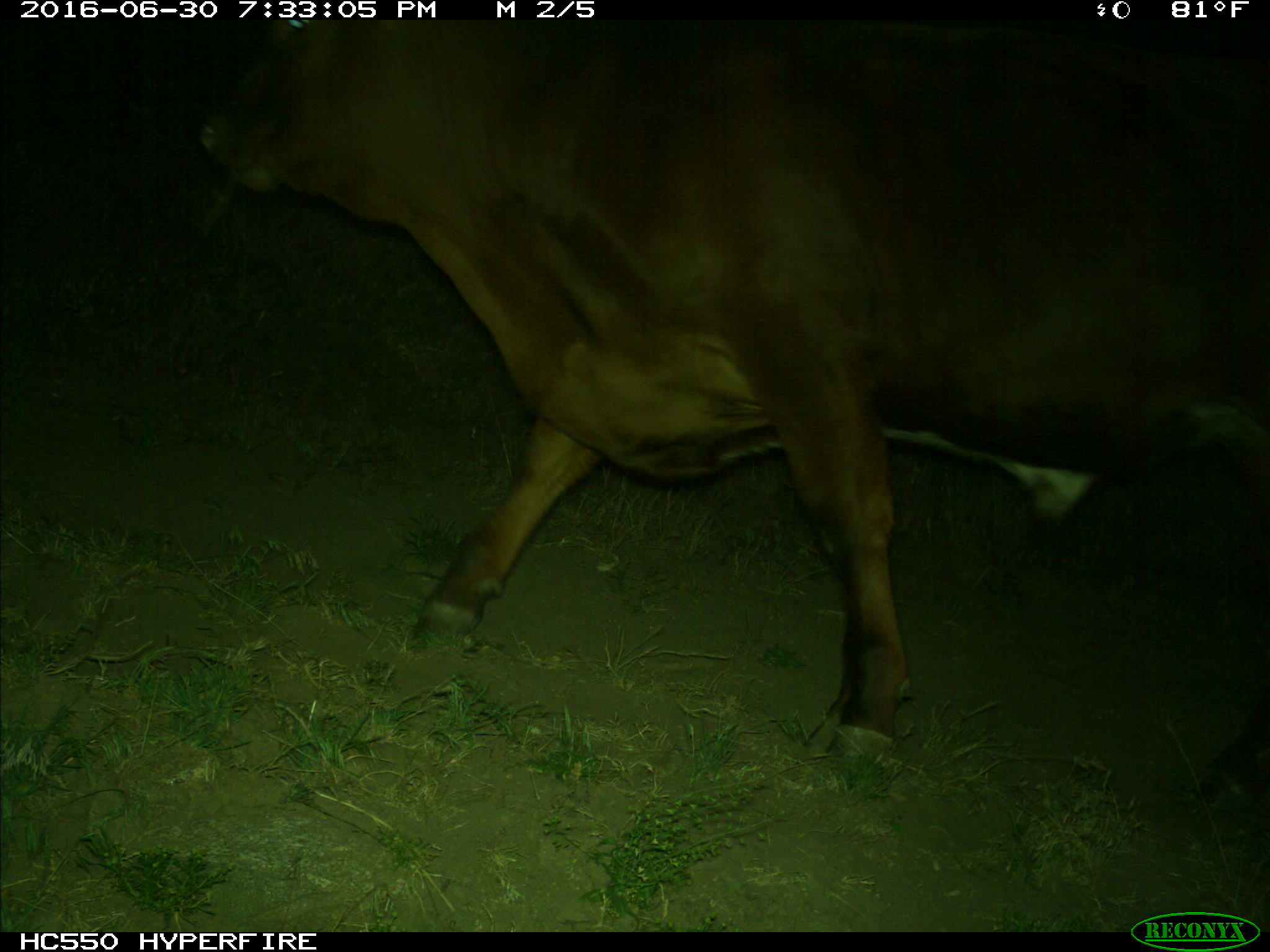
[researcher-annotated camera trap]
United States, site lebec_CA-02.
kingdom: Animalia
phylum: Chordata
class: Mammalia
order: Artiodactyla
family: Bovidae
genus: Bos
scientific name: Bos taurus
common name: domestic cow